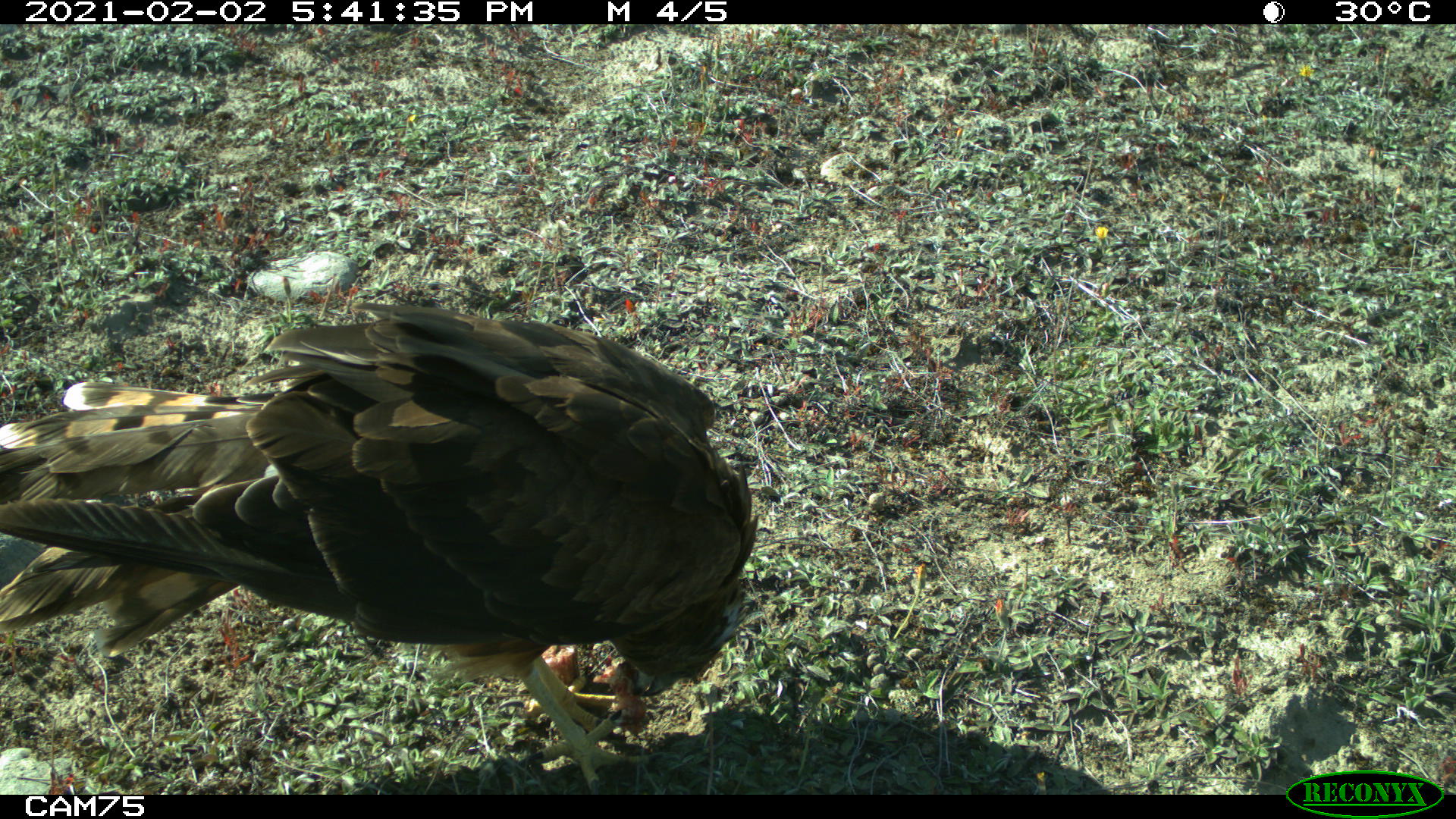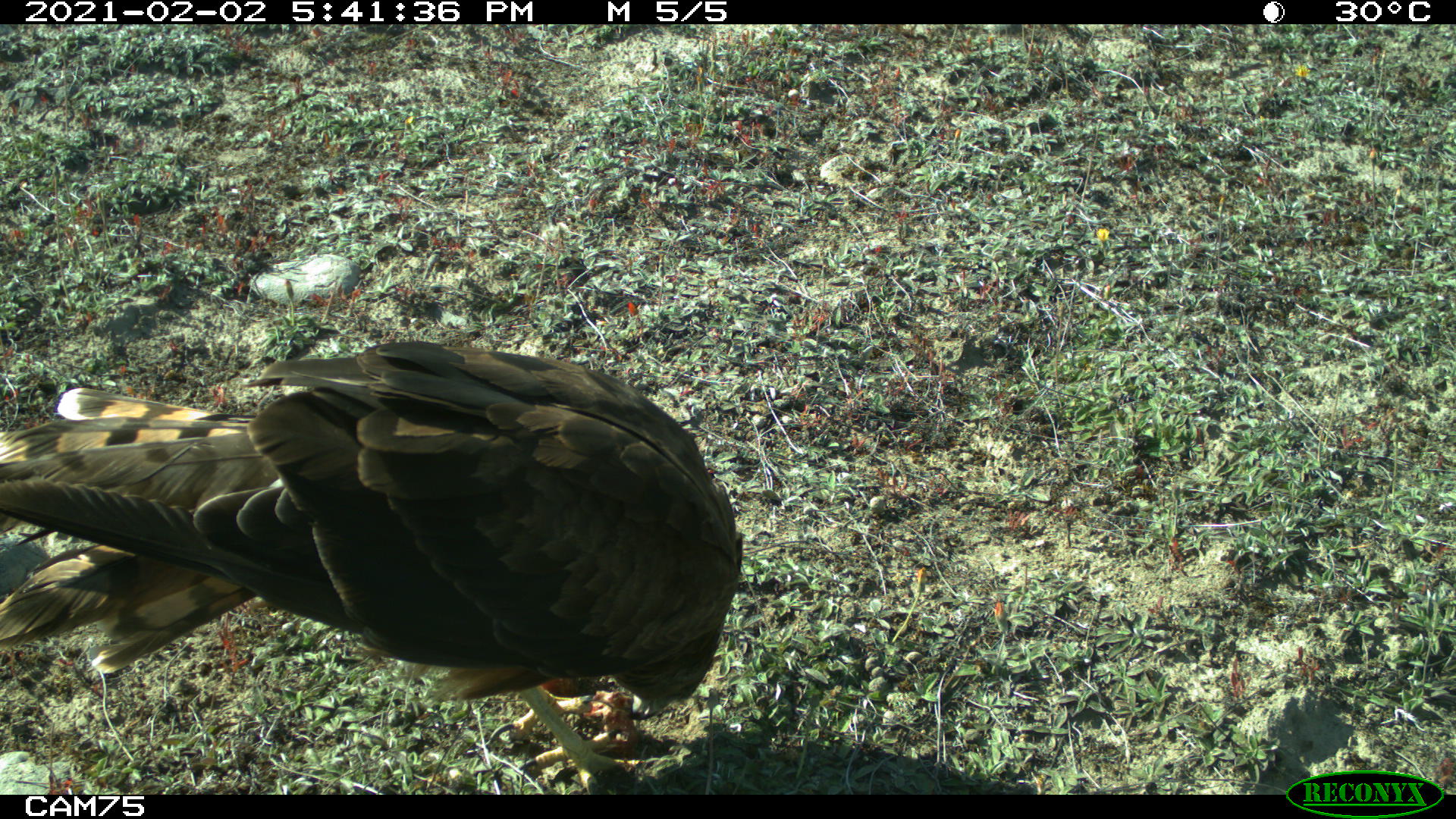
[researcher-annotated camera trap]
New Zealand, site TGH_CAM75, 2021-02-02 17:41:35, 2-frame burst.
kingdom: Animalia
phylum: Chordata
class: Aves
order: Accipitriformes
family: Accipitridae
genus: Circus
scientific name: Circus approximans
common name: swamp harrier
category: harrier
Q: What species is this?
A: Harrier (swamp harrier) (Circus approximans).